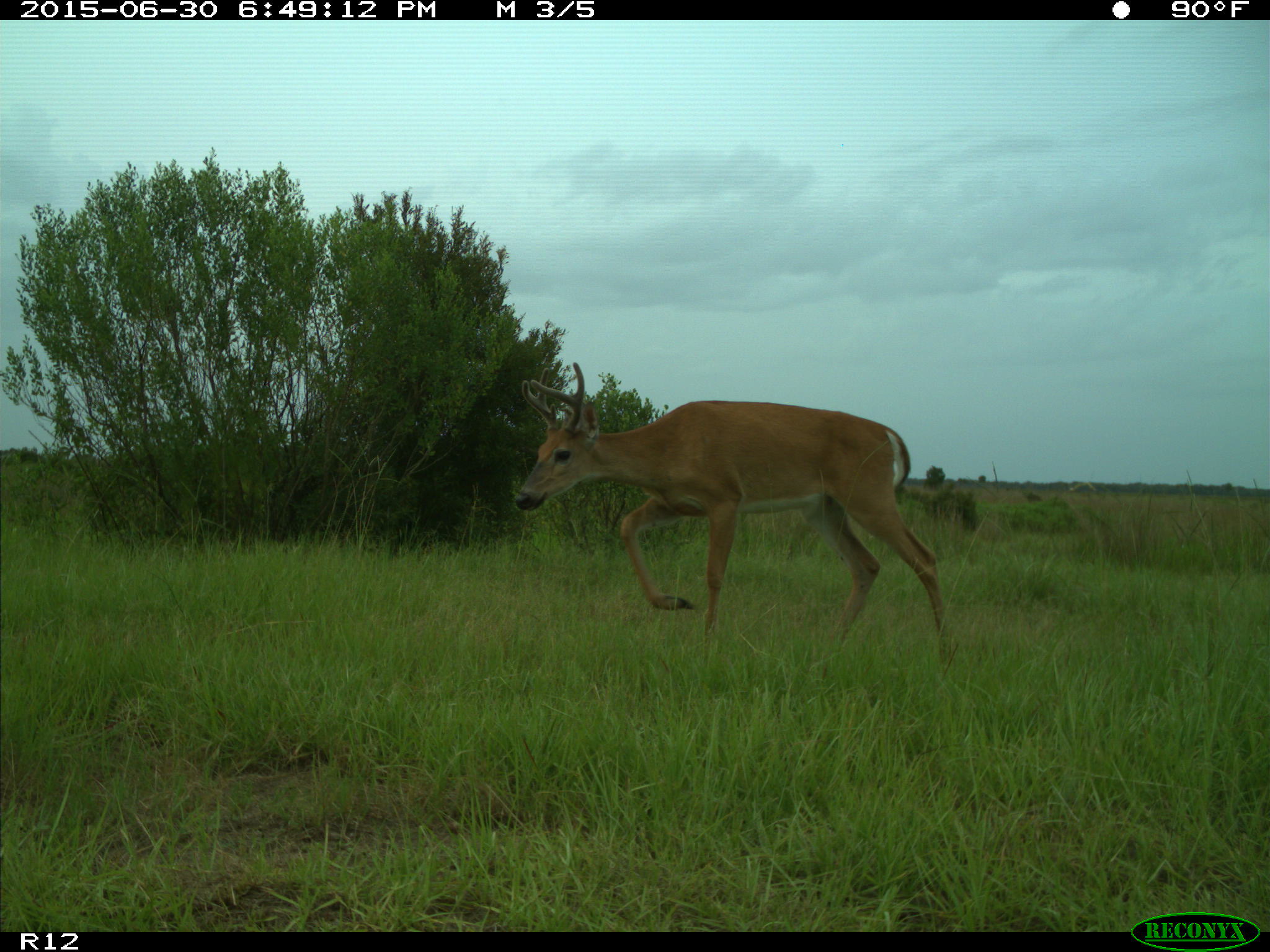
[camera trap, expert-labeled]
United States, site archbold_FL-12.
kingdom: Animalia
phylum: Chordata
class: Mammalia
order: Artiodactyla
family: Cervidae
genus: Odocoileus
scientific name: Odocoileus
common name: deer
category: unidentified deer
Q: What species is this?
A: Unidentified deer (deer) (Odocoileus).